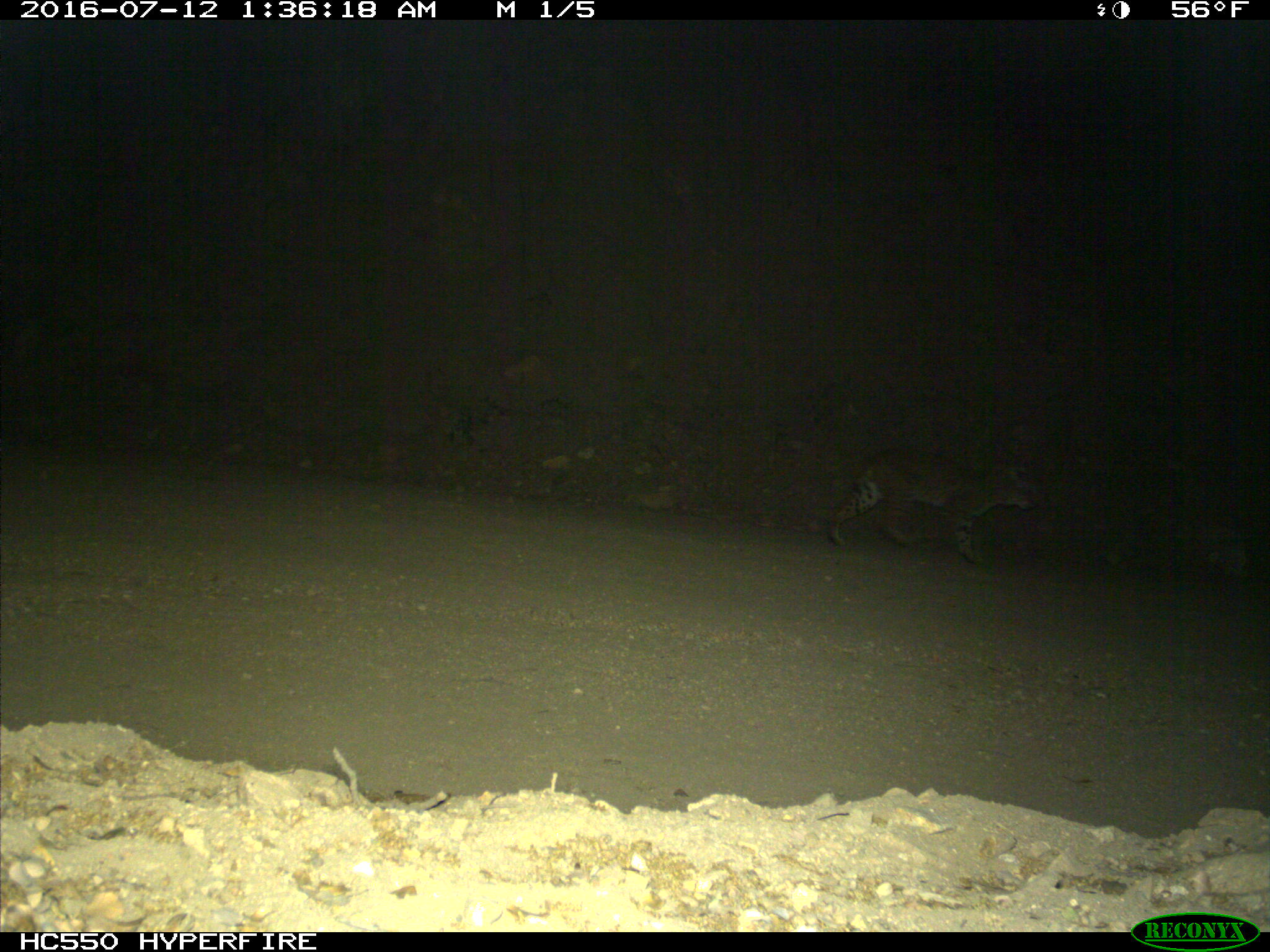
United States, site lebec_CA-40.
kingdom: Animalia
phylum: Chordata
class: Mammalia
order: Carnivora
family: Felidae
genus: Lynx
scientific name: Lynx rufus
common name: bobcat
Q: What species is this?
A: Lynx rufus (bobcat).